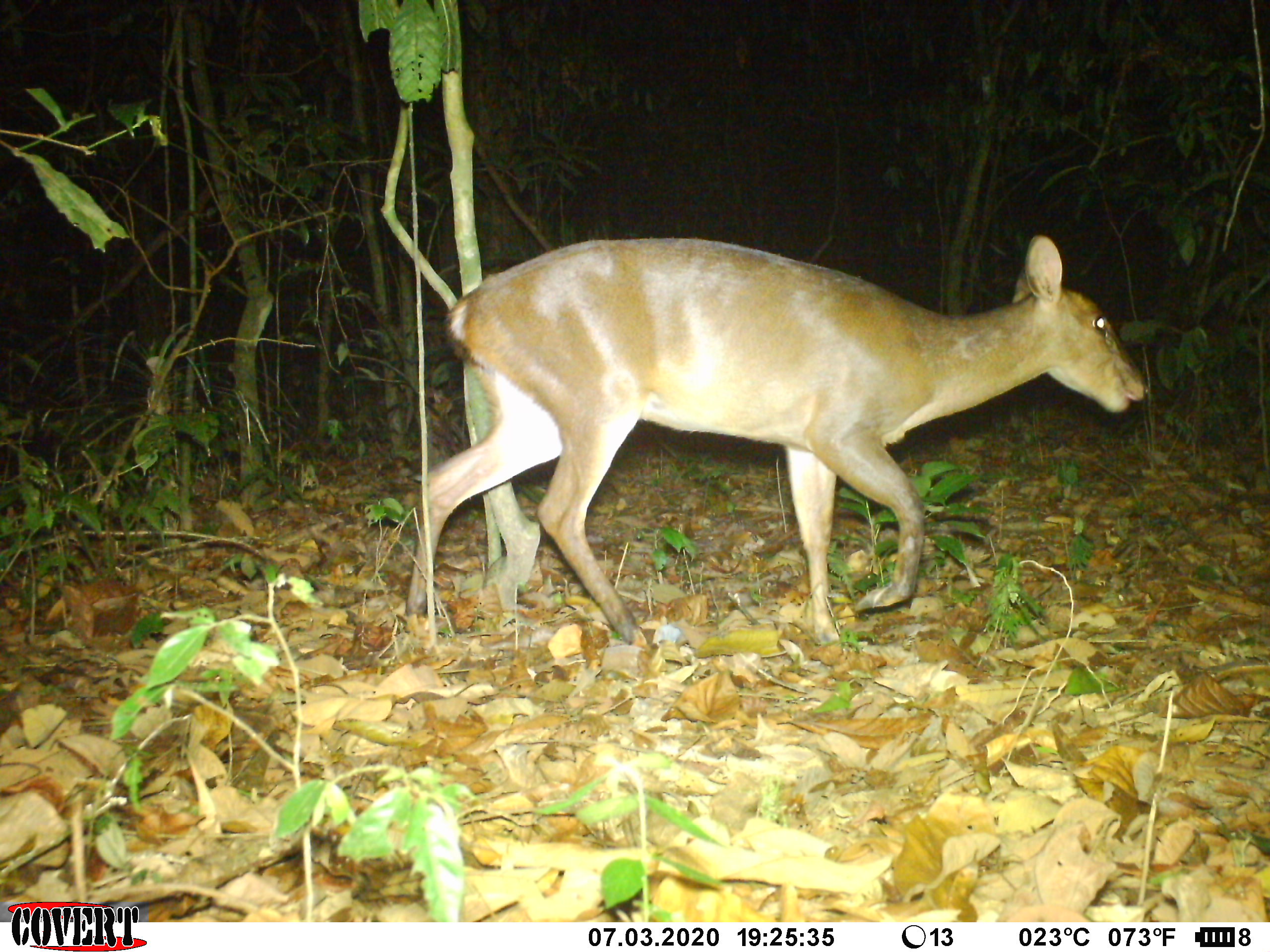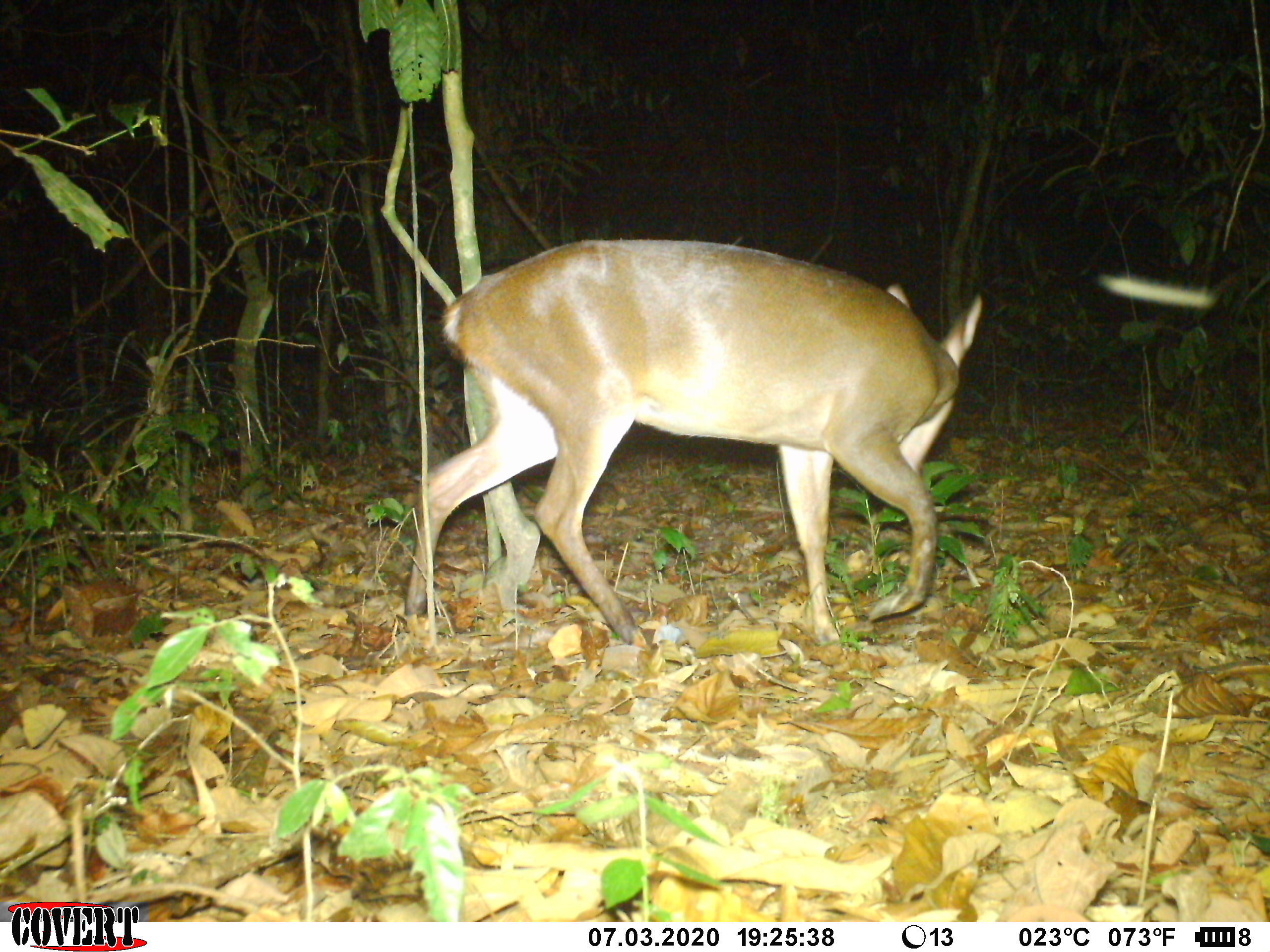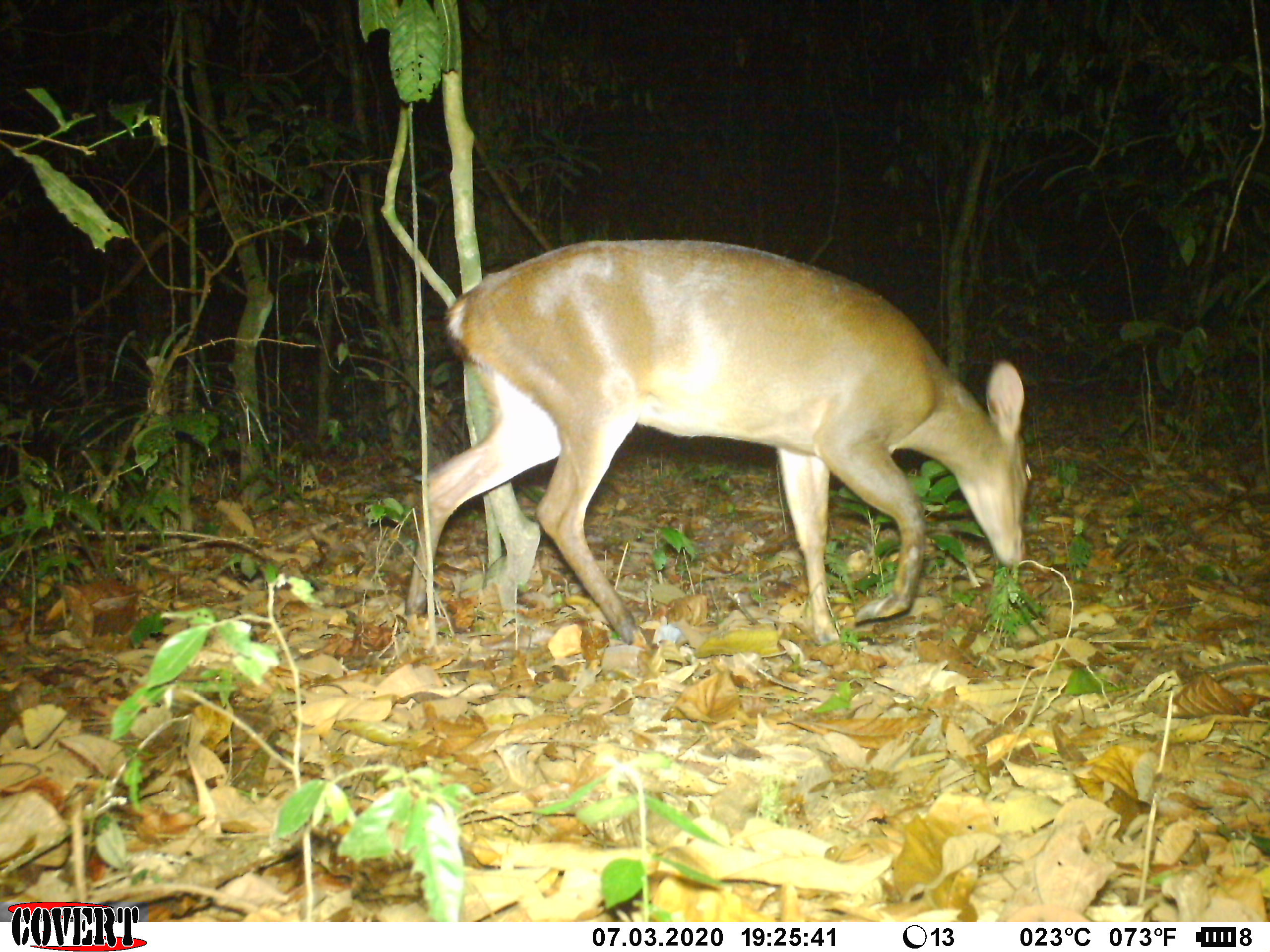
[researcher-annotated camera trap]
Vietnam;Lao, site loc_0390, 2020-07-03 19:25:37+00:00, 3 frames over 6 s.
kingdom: Animalia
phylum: Chordata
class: Mammalia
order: Artiodactyla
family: Cervidae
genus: Muntiacus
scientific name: Muntiacus vuquangensis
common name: large-antlered muntjac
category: large antlered muntjac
Large antlered muntjac (large-antlered muntjac) (Muntiacus vuquangensis). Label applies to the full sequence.